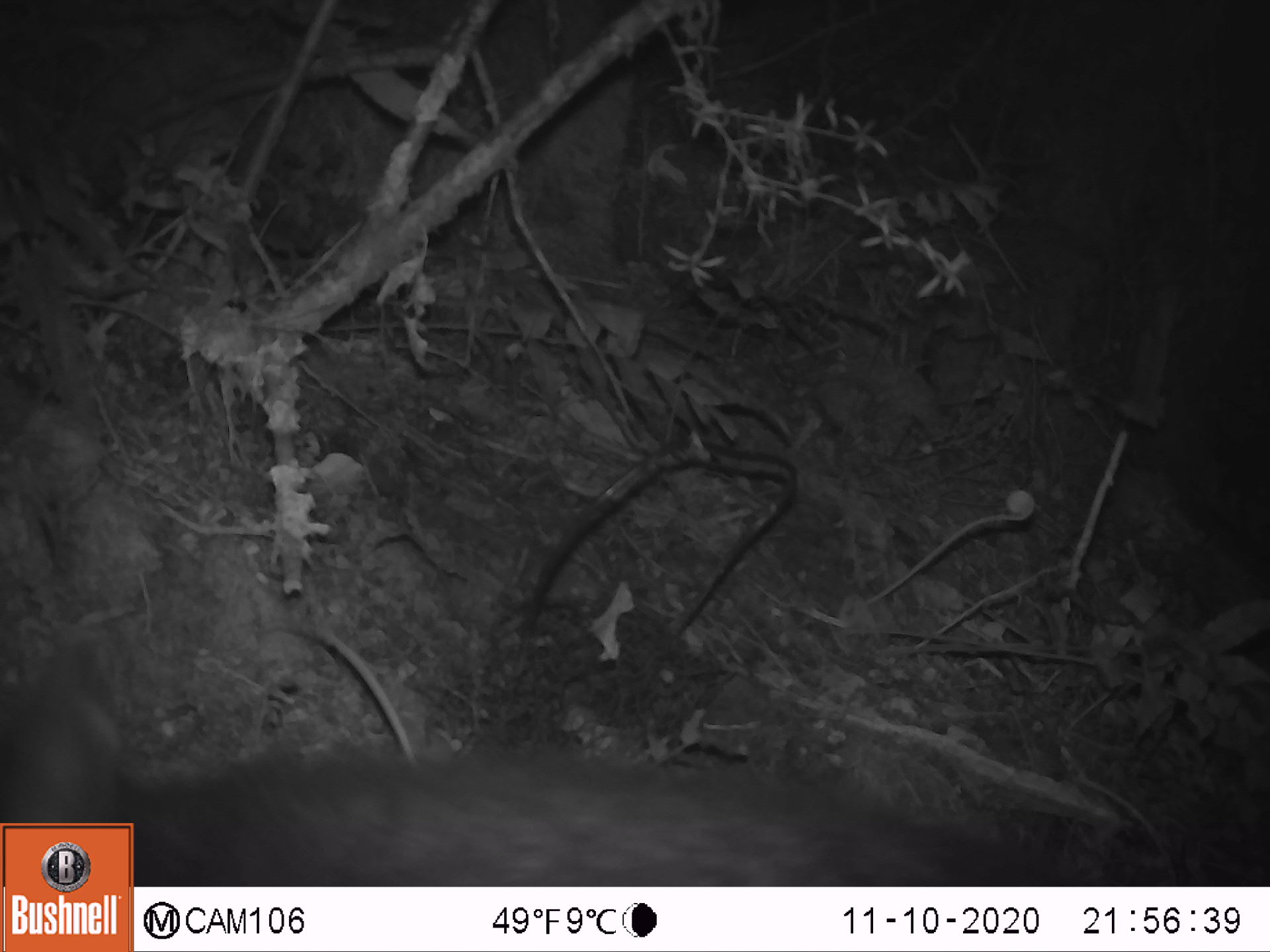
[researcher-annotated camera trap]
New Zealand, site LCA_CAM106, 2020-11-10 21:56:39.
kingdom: Animalia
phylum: Chordata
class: Mammalia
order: Carnivora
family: Mustelidae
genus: Mustela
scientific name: Mustela erminea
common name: stoat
Stoat (Mustela erminea).